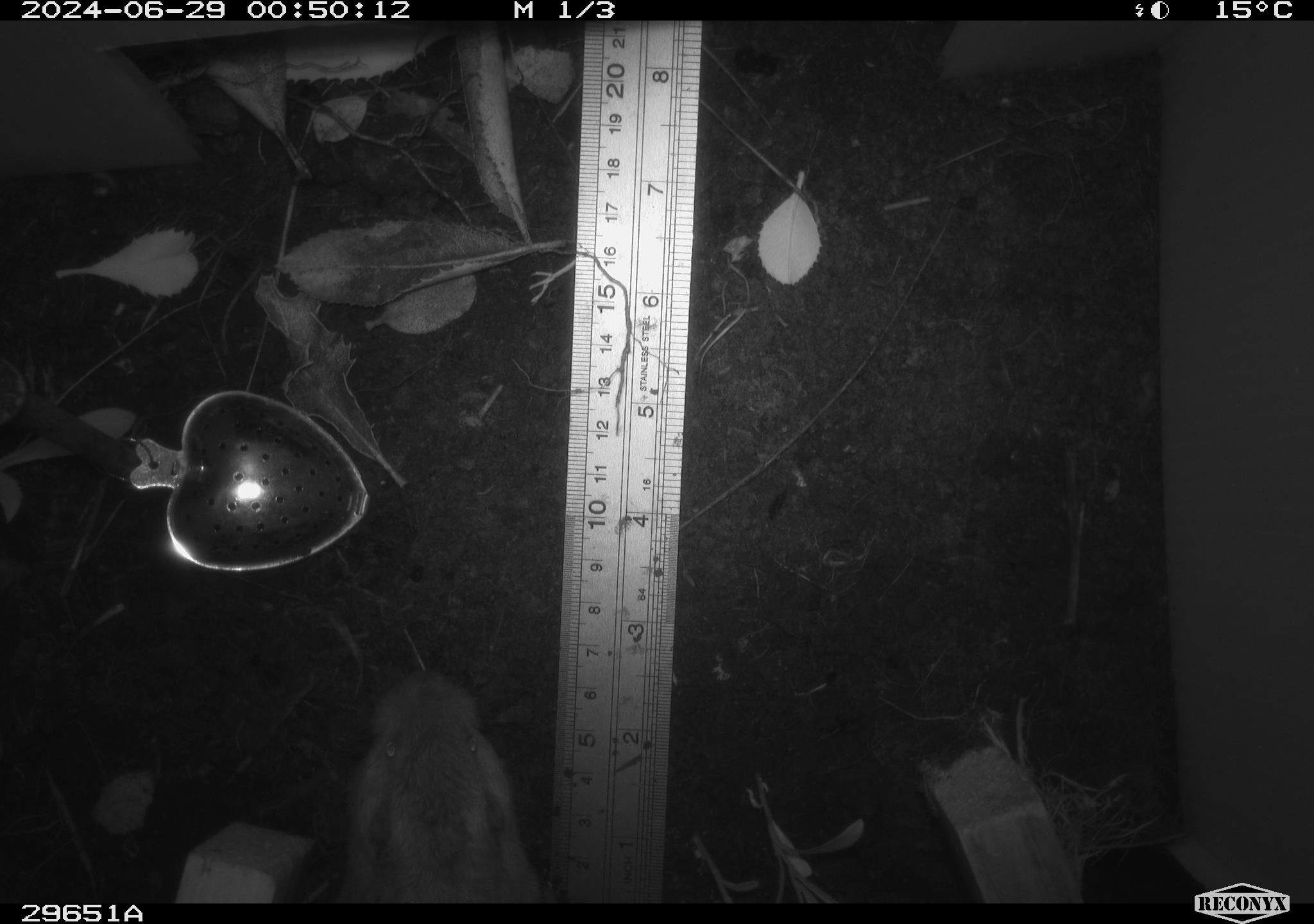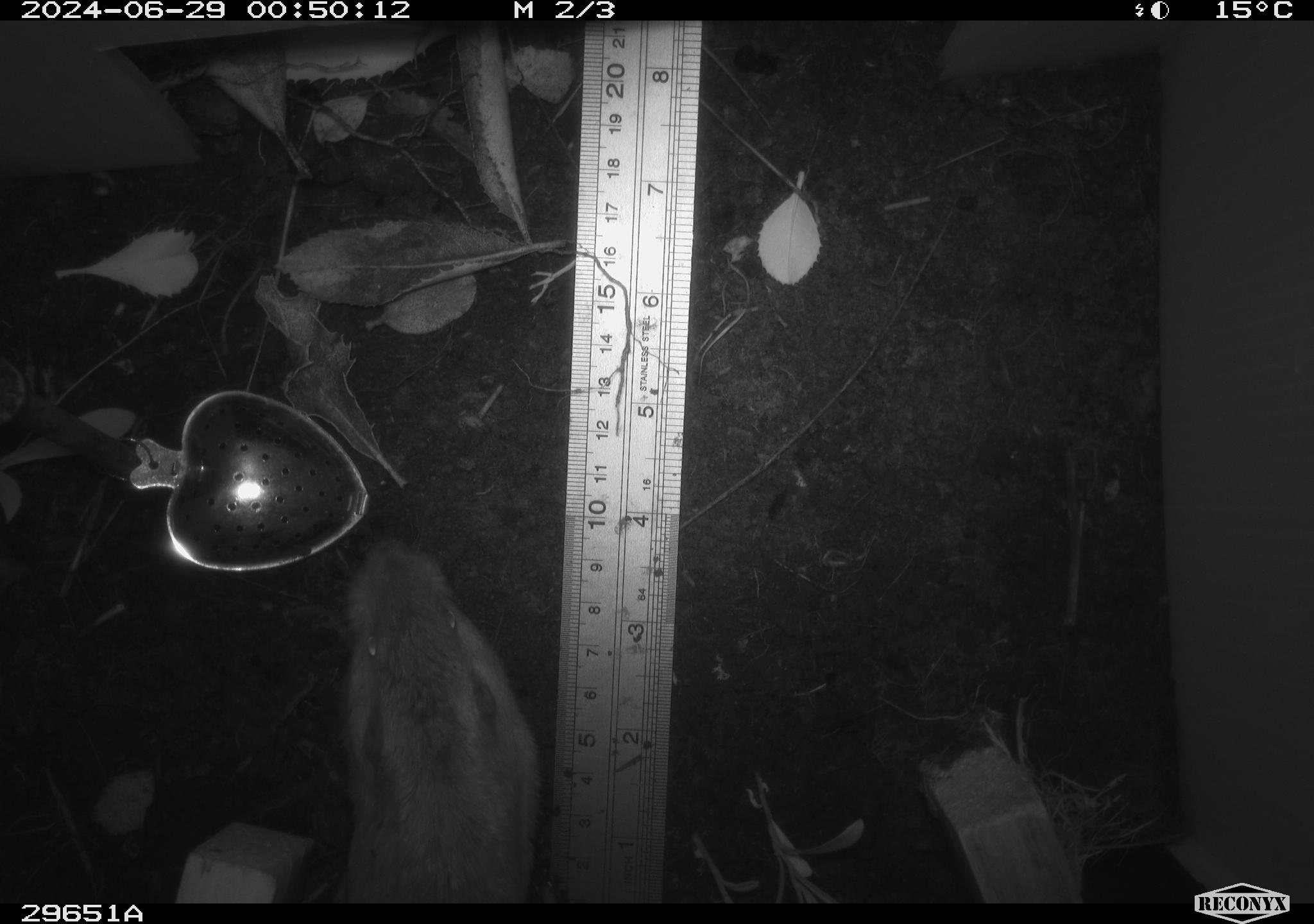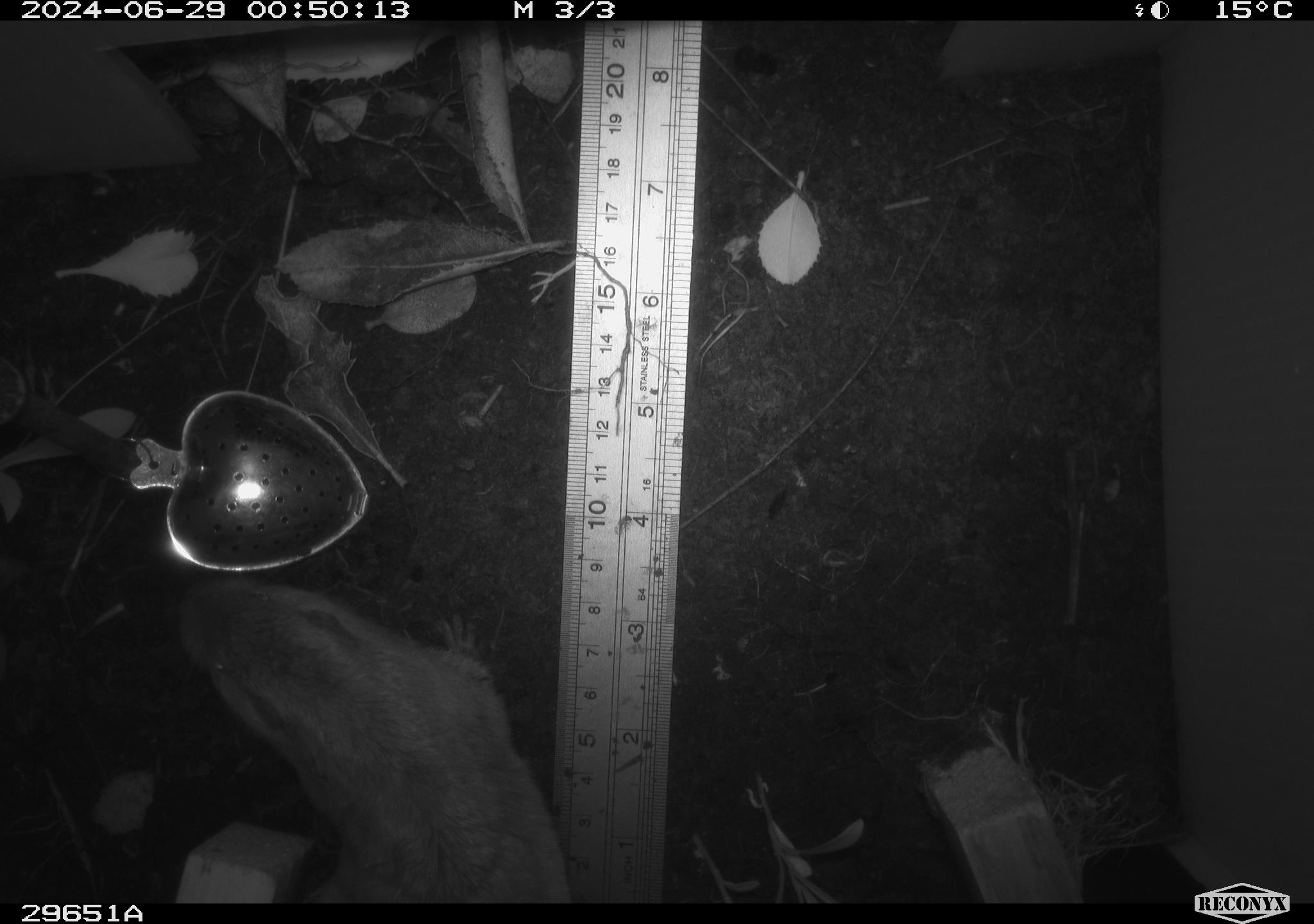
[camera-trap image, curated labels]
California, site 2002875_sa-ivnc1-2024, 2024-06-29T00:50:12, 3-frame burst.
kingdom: Animalia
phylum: Chordata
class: Mammalia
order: Rodentia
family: Geomyidae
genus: Thomomys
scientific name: Thomomys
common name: smooth-toothed pocket gophers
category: thomomys species